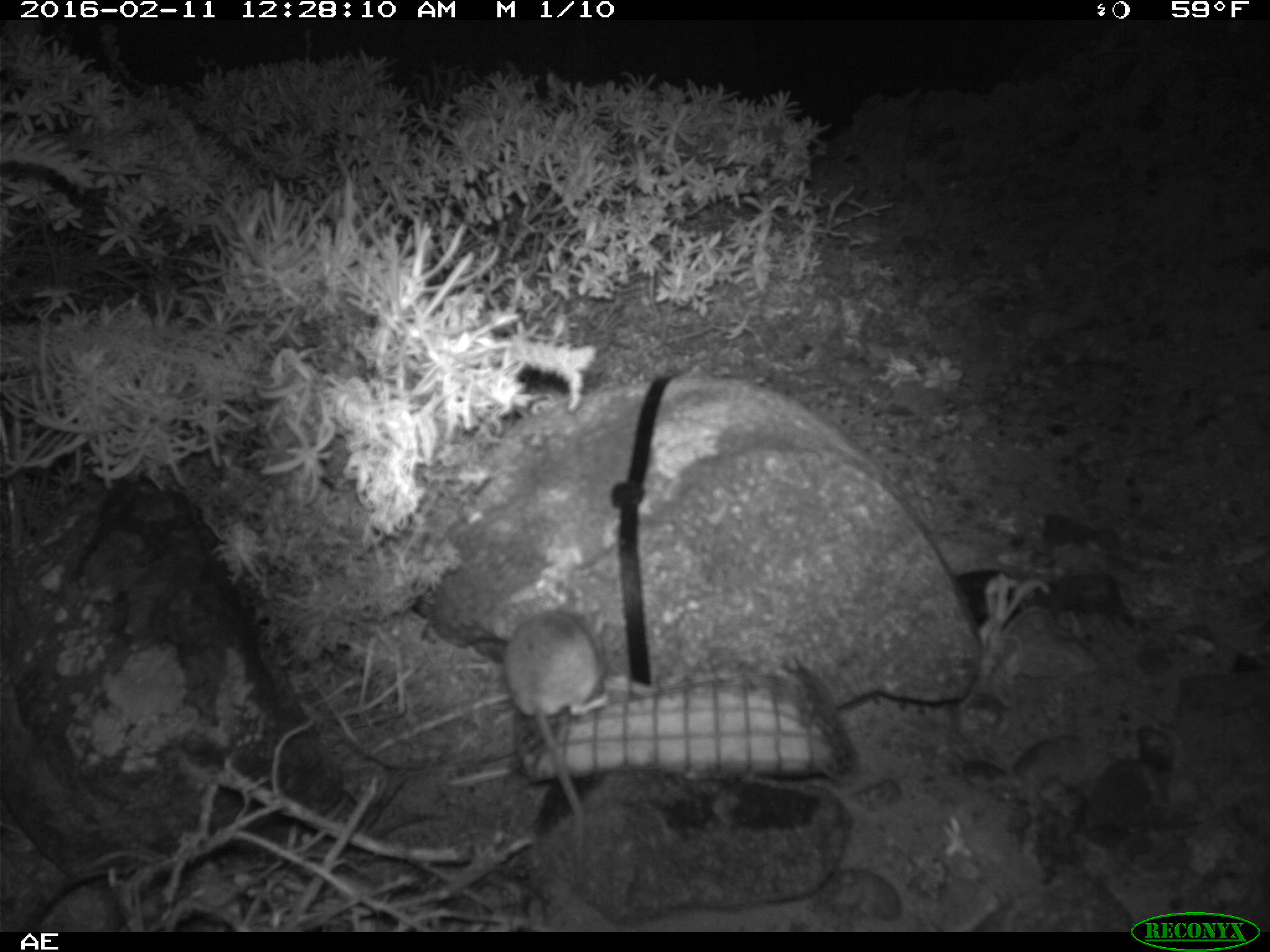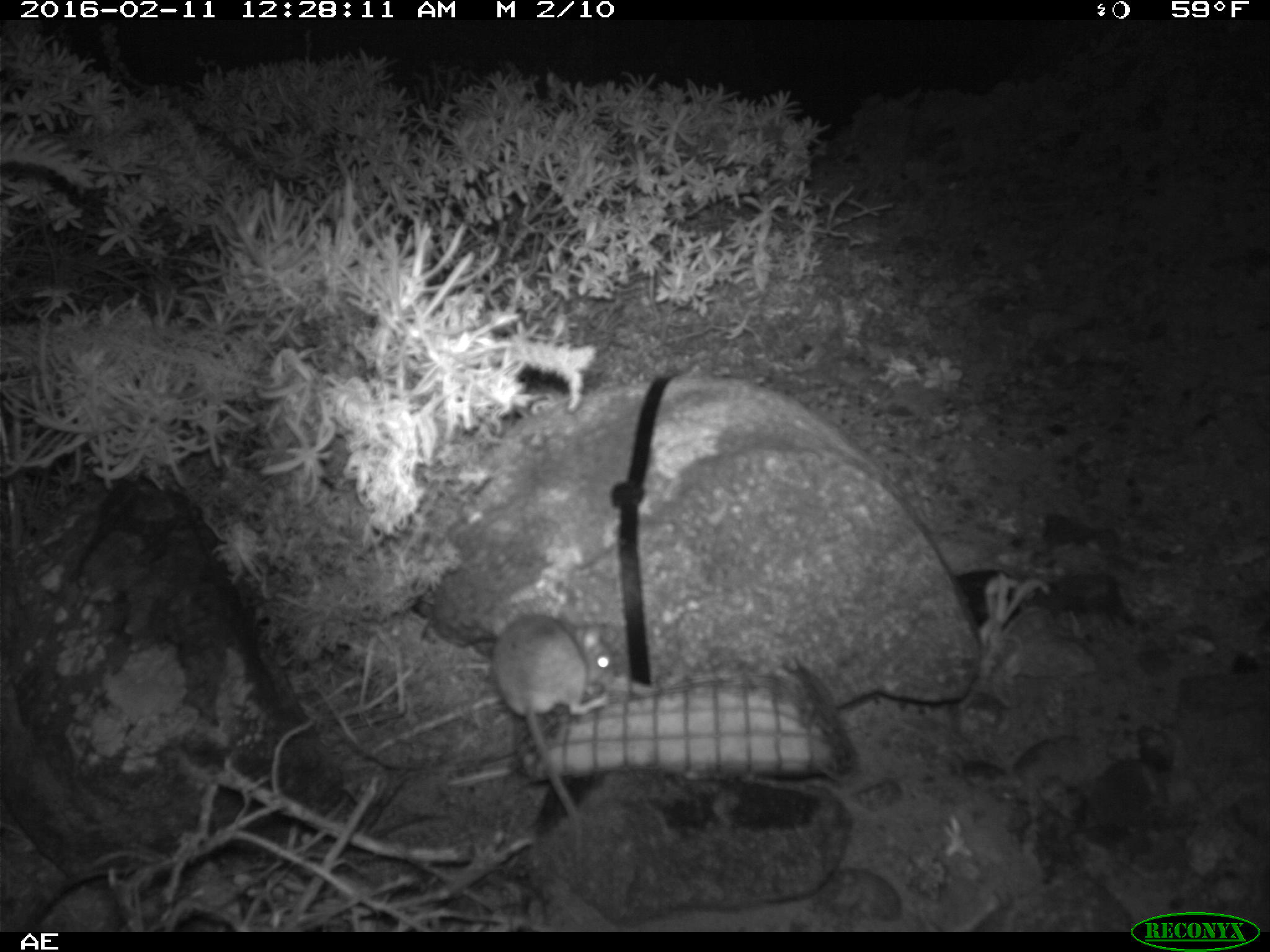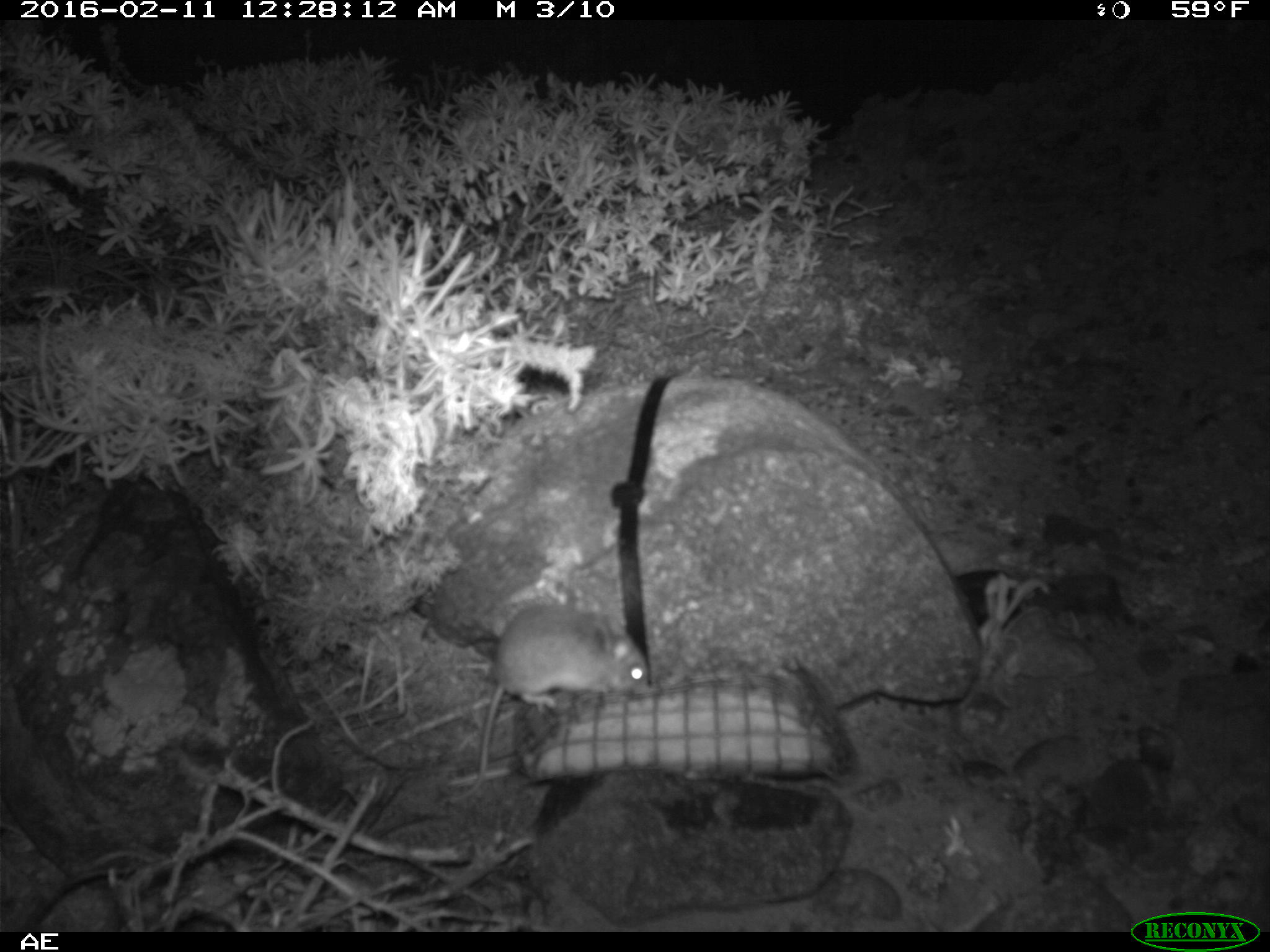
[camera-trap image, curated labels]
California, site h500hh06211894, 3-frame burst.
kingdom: Animalia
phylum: Chordata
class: Mammalia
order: Rodentia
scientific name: Rodentia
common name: rodent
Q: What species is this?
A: Rodent (Rodentia).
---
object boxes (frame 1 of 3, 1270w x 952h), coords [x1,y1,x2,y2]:
rodent: [502,595,617,847]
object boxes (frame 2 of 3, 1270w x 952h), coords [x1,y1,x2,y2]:
rodent: [488,612,619,837]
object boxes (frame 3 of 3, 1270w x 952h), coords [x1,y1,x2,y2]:
rodent: [440,604,646,801]